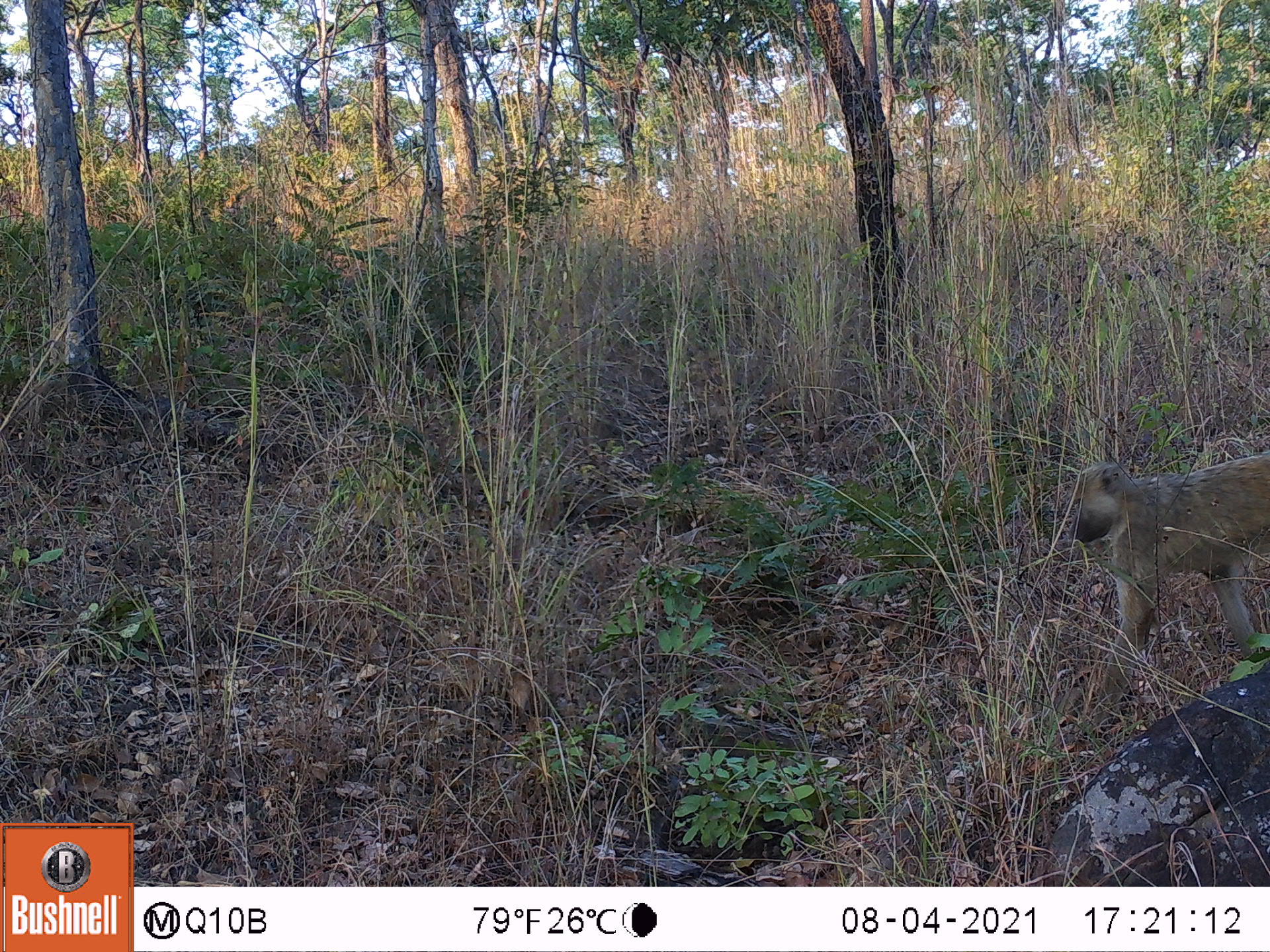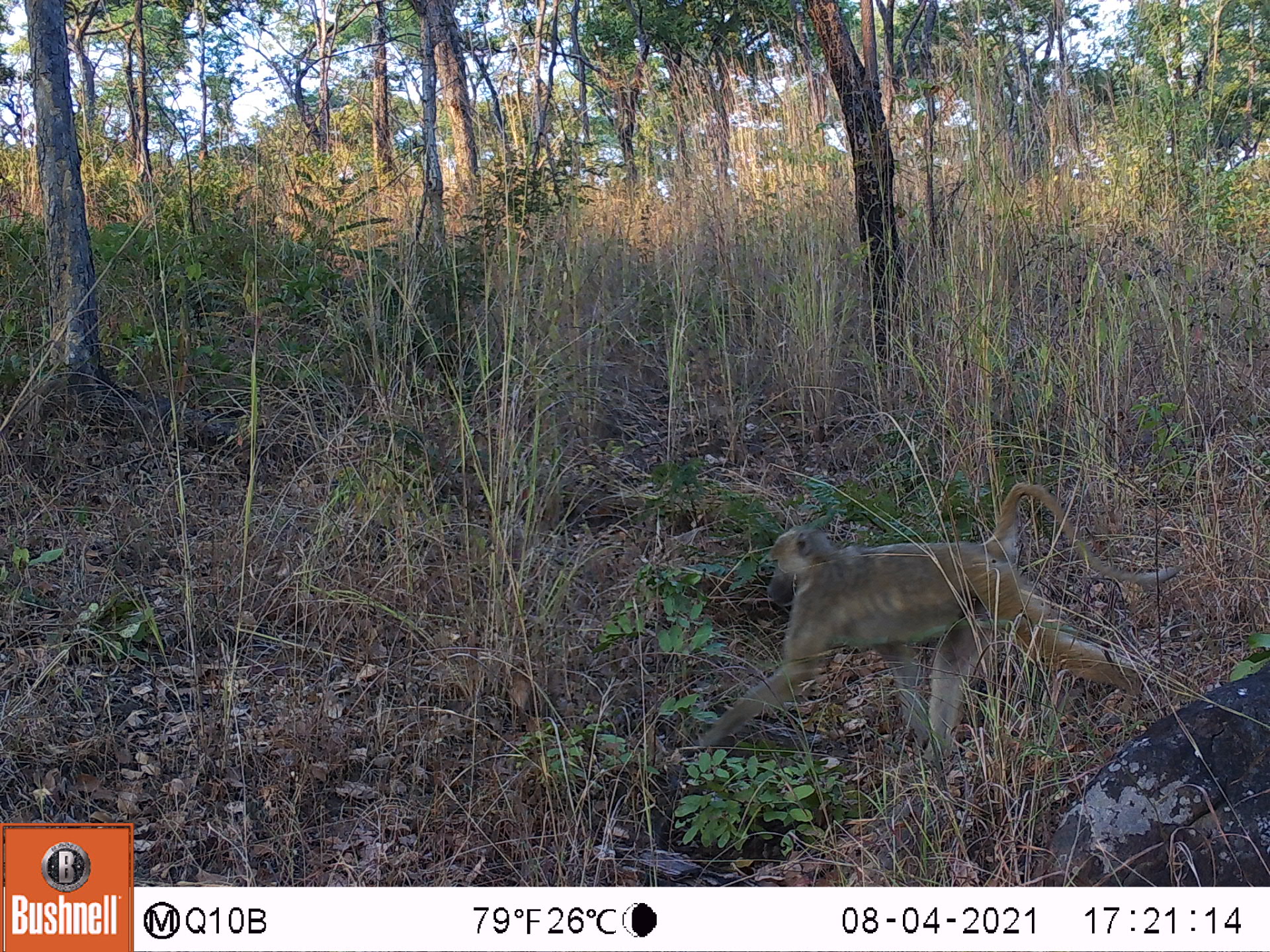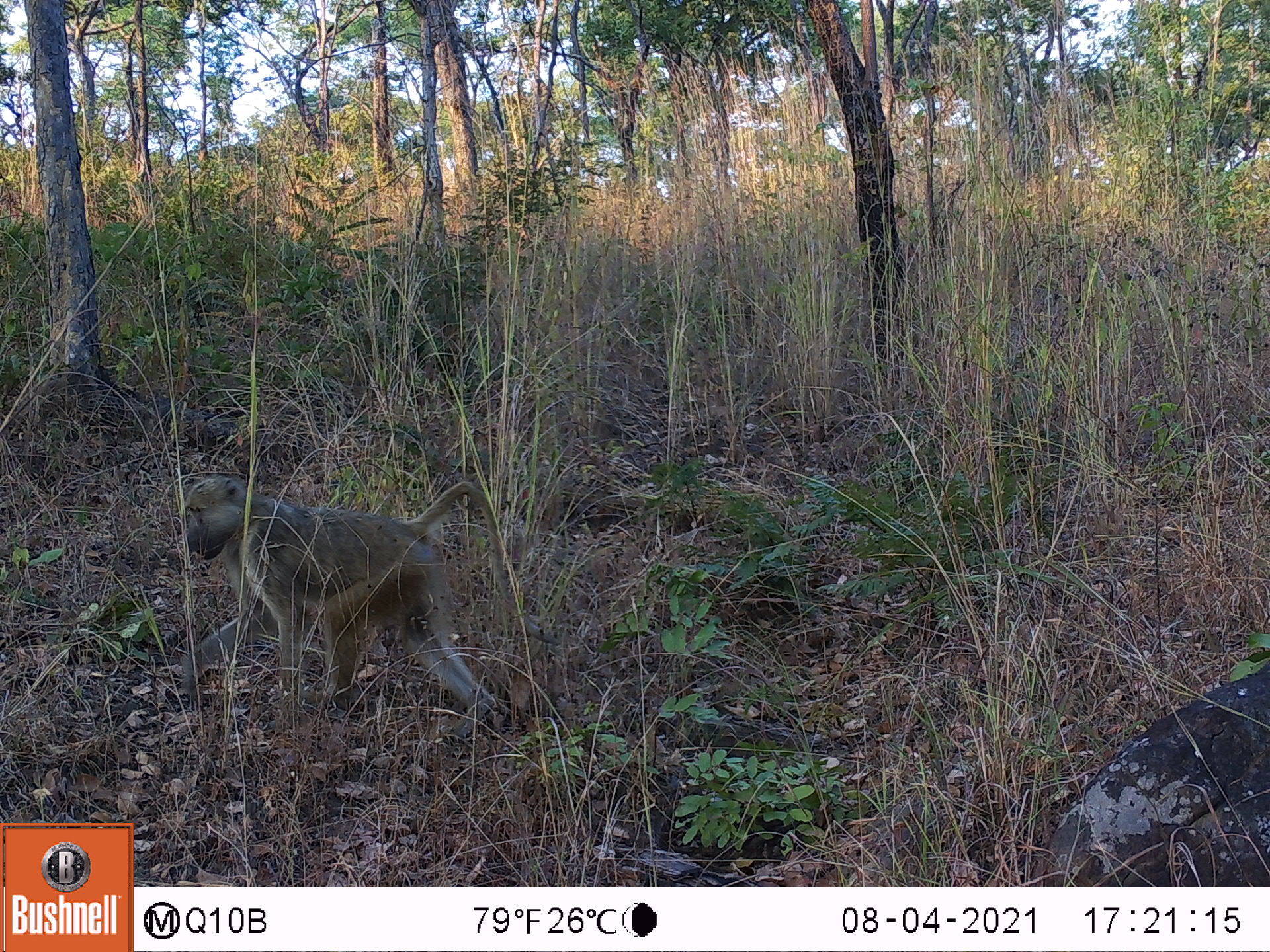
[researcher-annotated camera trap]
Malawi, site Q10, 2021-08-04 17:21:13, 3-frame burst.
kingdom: Animalia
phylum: Chordata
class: Mammalia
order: Primates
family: Cercopithecidae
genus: Papio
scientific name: Papio cynocephalus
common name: yellow baboon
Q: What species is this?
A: Yellow baboon (Papio cynocephalus).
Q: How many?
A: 1.